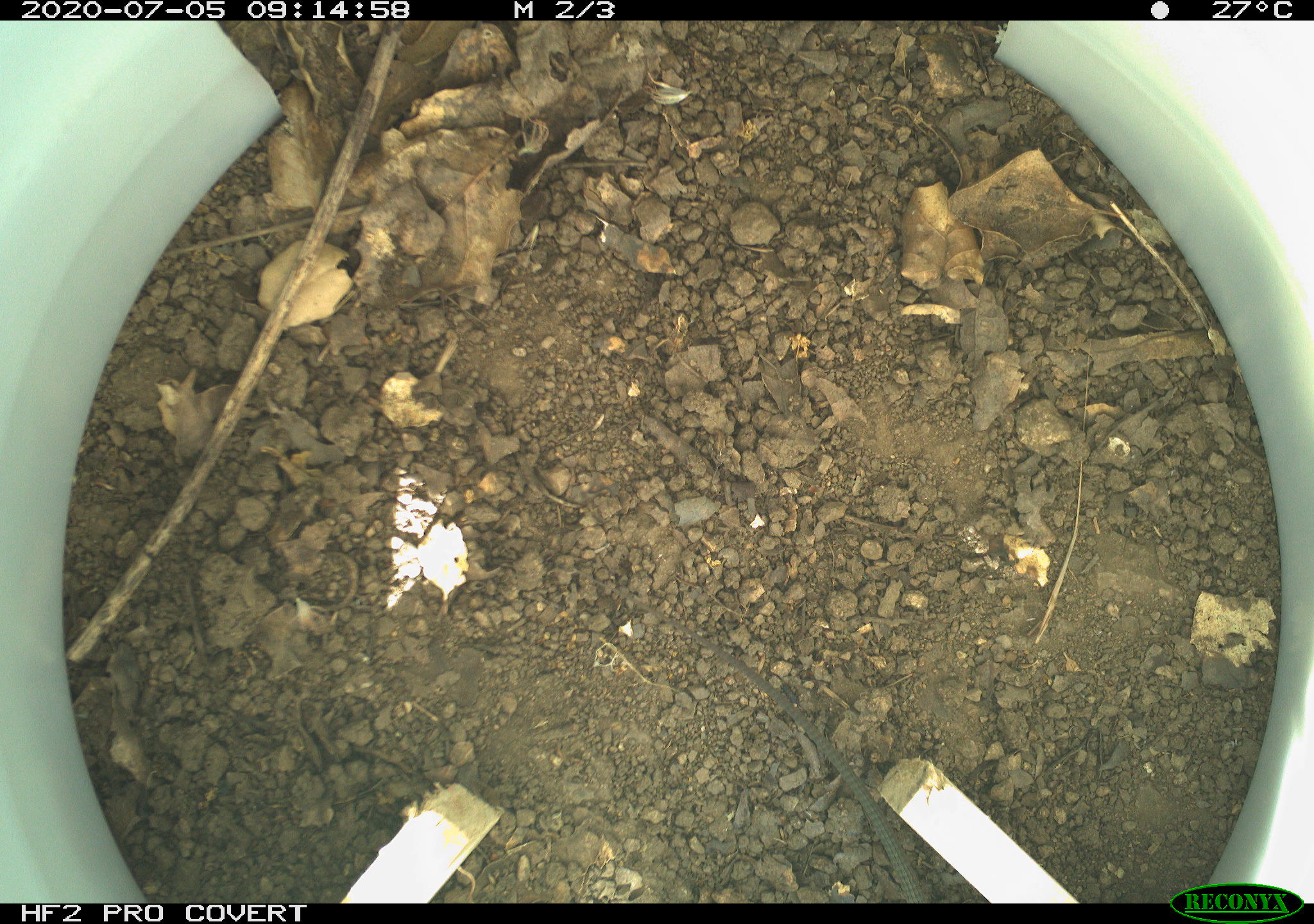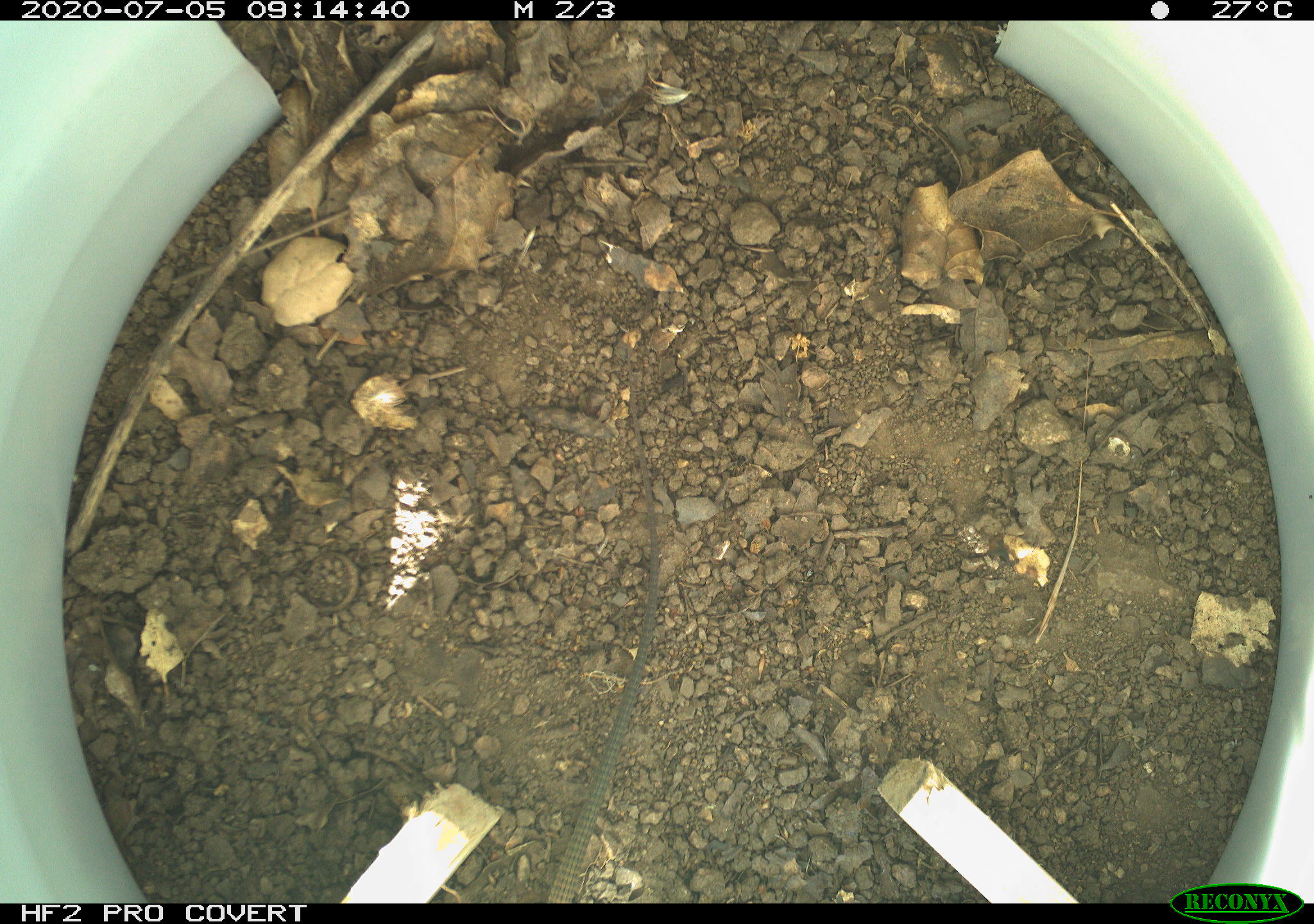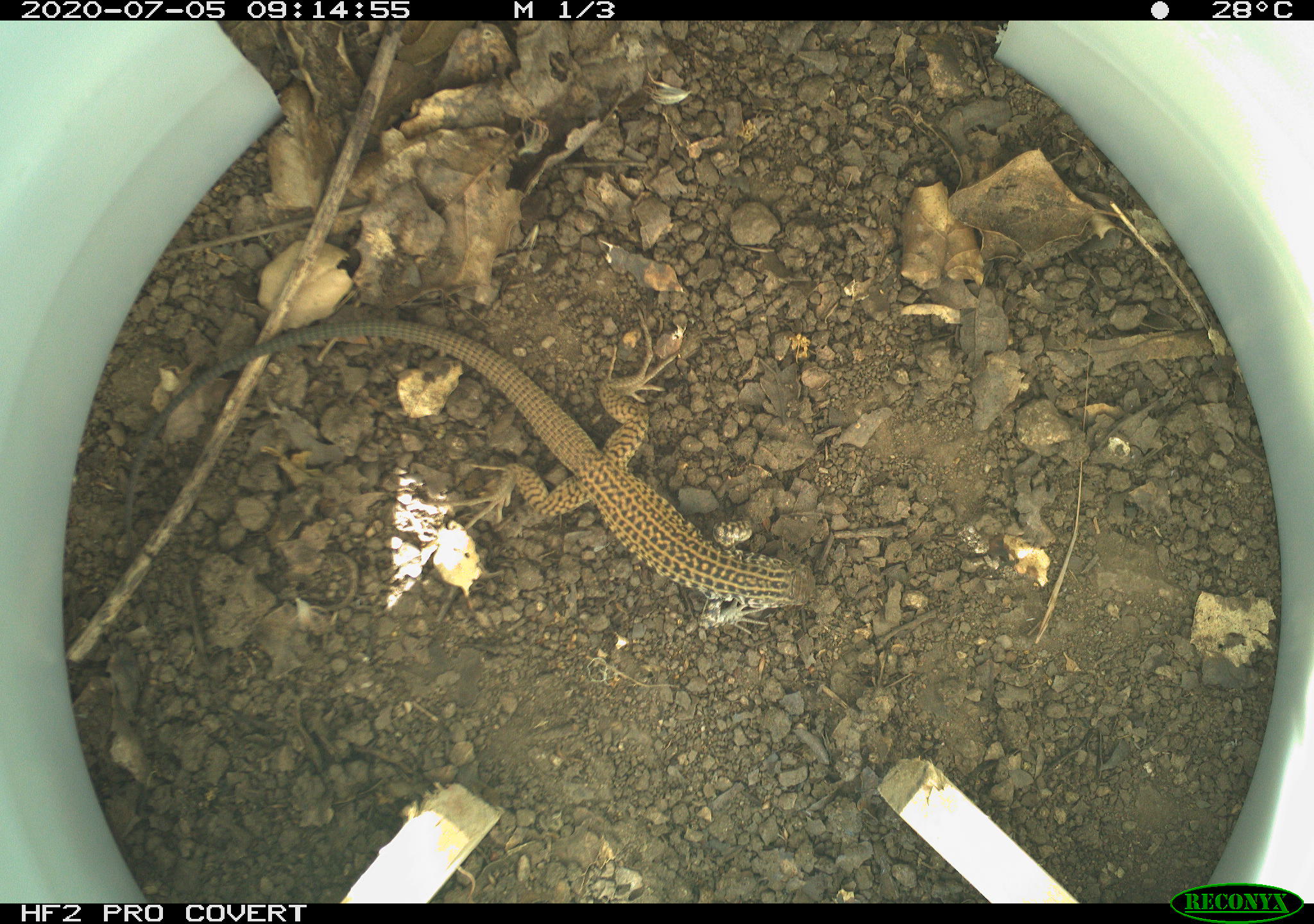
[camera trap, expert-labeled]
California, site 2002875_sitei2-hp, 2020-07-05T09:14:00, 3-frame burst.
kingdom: Animalia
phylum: Chordata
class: Reptilia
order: Squamata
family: Teiidae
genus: Aspidoscelis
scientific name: Aspidoscelis tigris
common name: western whiptail